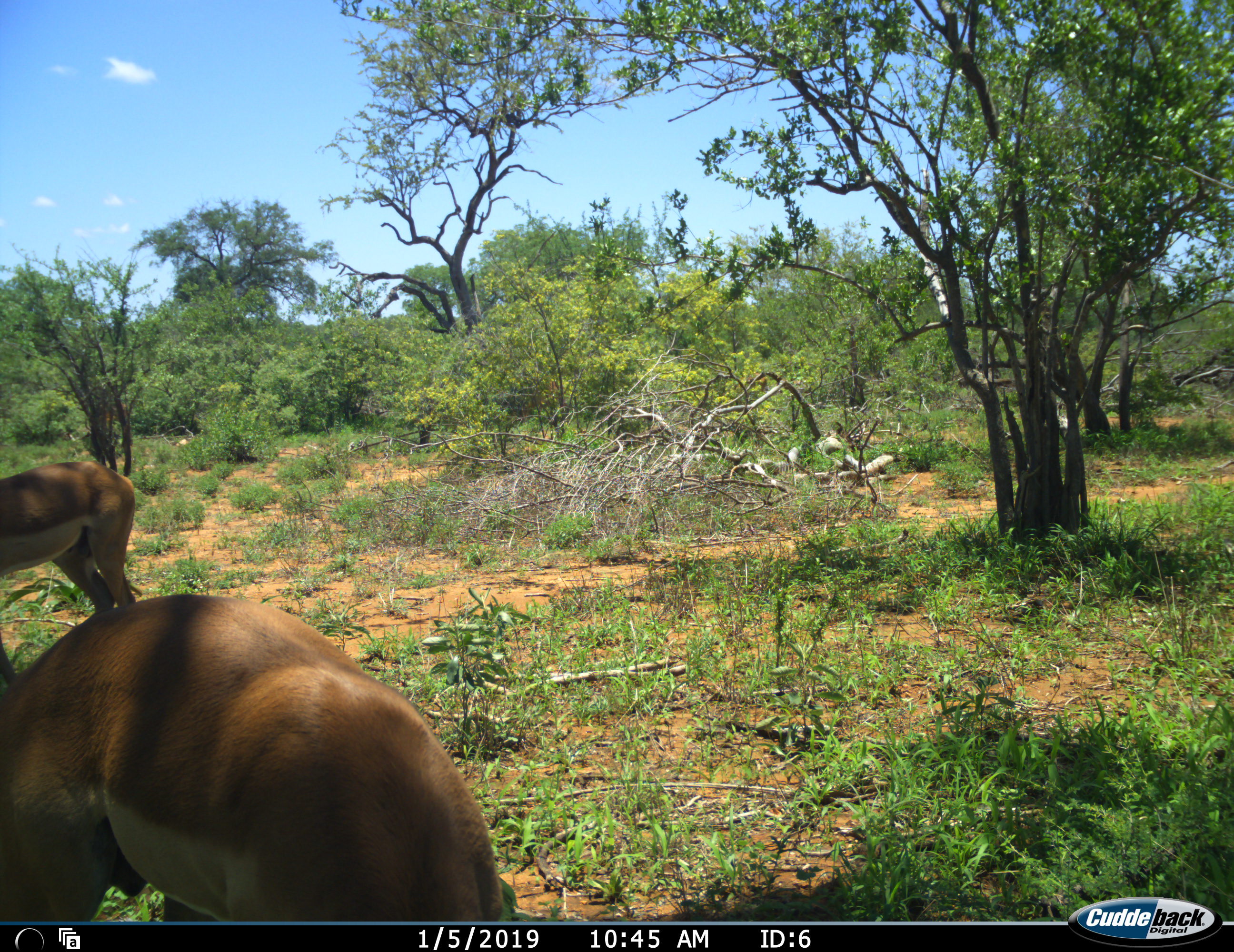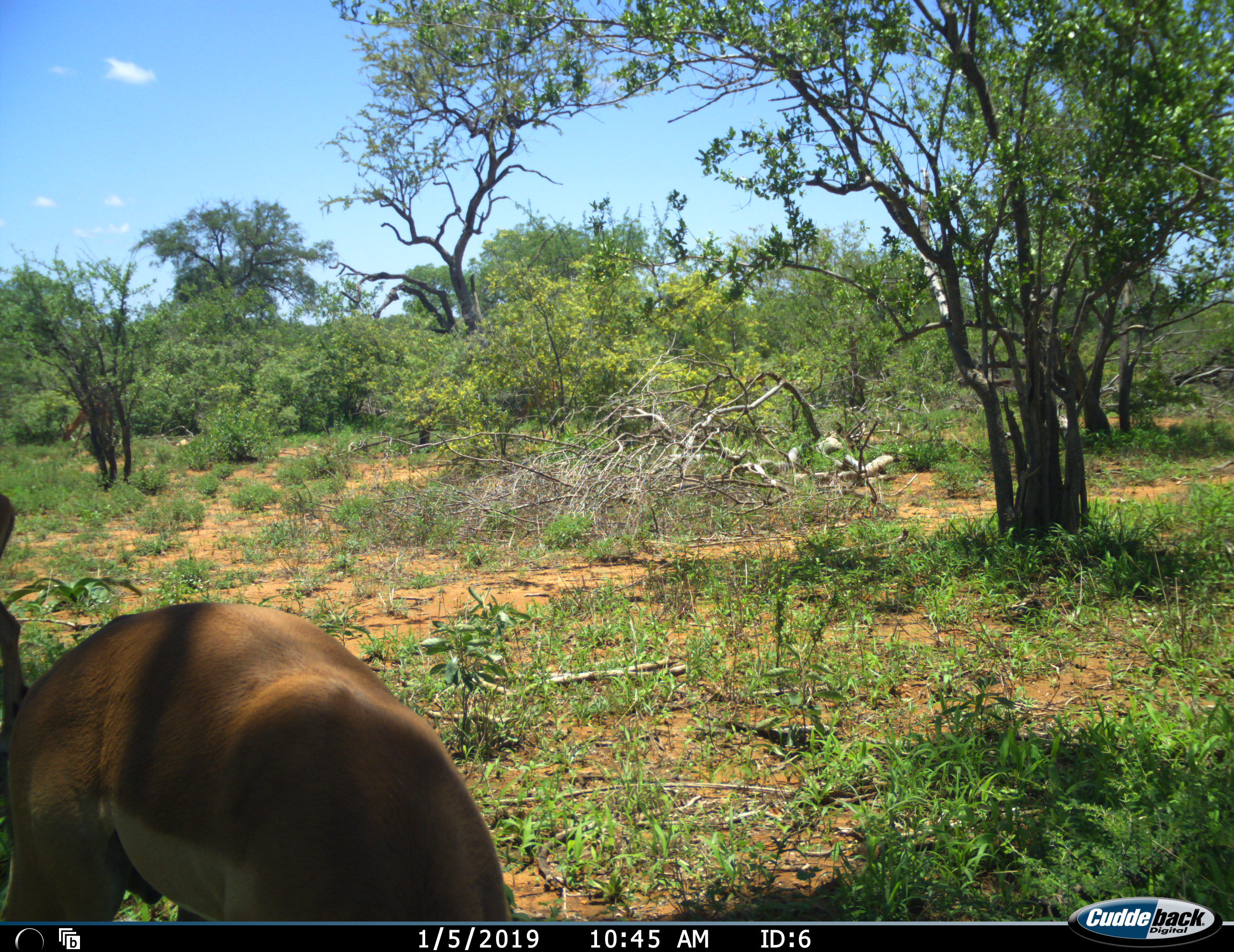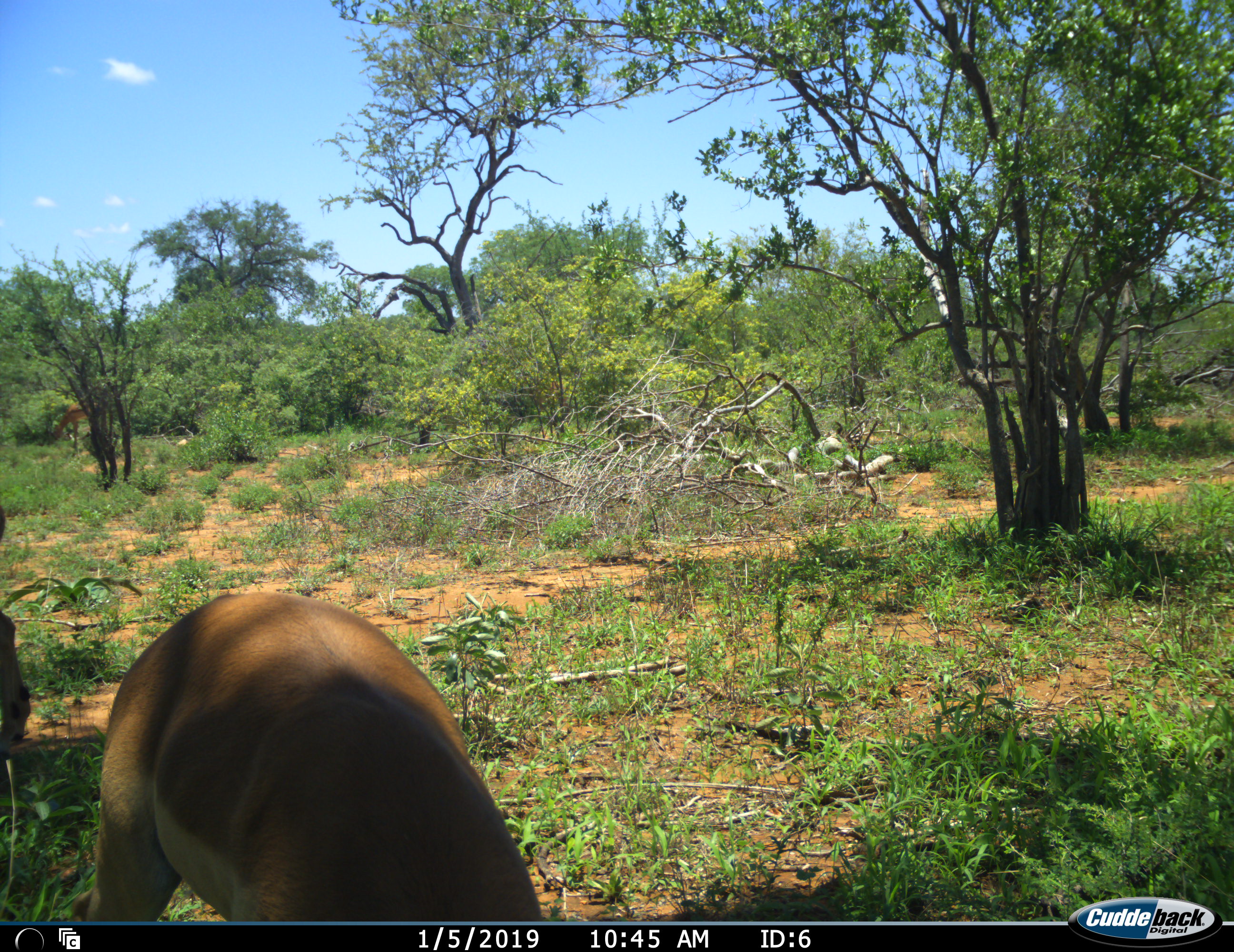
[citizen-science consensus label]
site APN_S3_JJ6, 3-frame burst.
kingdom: Animalia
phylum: Chordata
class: Mammalia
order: Artiodactyla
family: Bovidae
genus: Aepyceros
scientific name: Aepyceros melampus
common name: impala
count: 2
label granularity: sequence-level